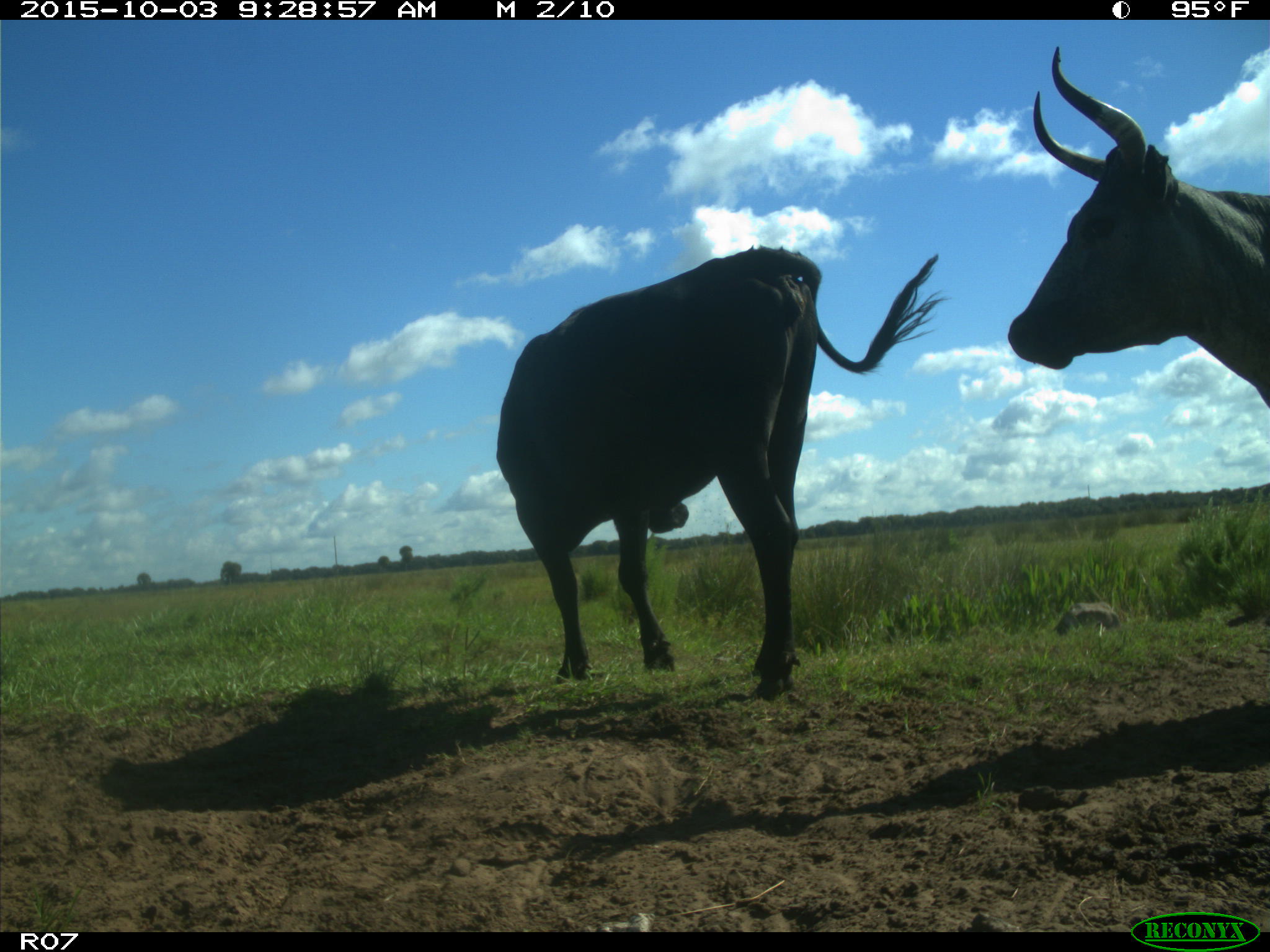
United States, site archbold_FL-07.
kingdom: Animalia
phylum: Chordata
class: Mammalia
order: Artiodactyla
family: Bovidae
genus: Bos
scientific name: Bos taurus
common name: domestic cow